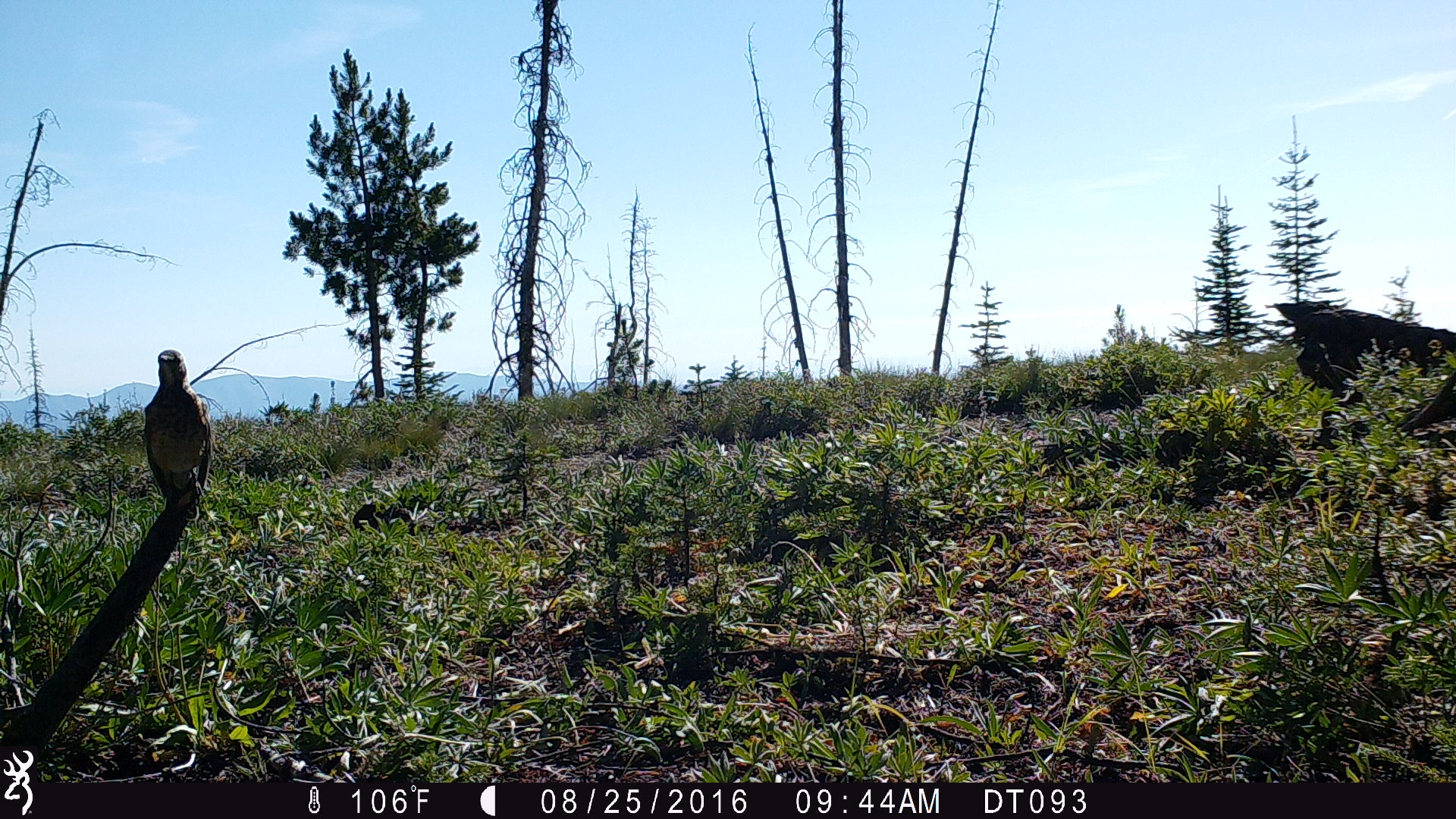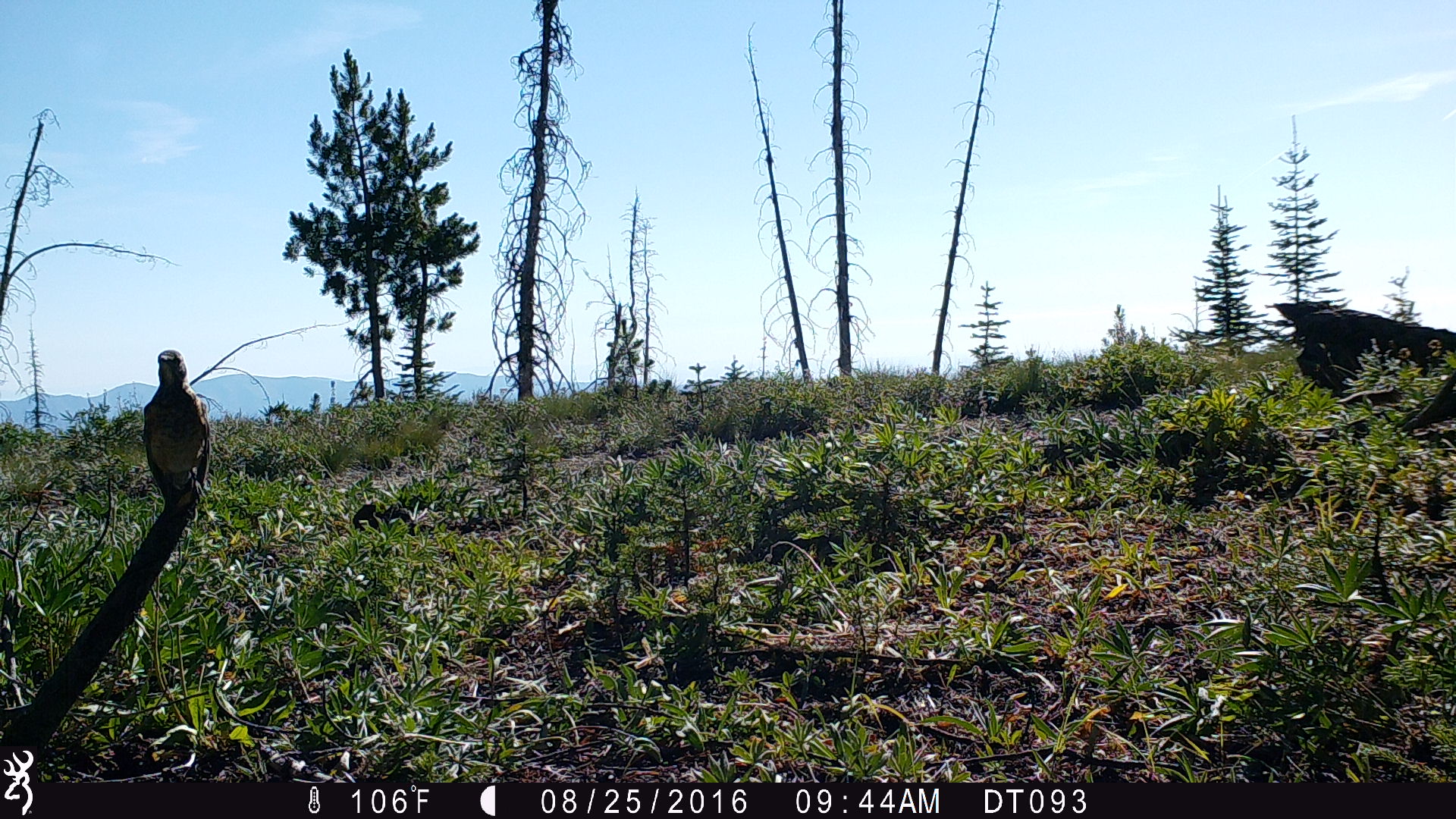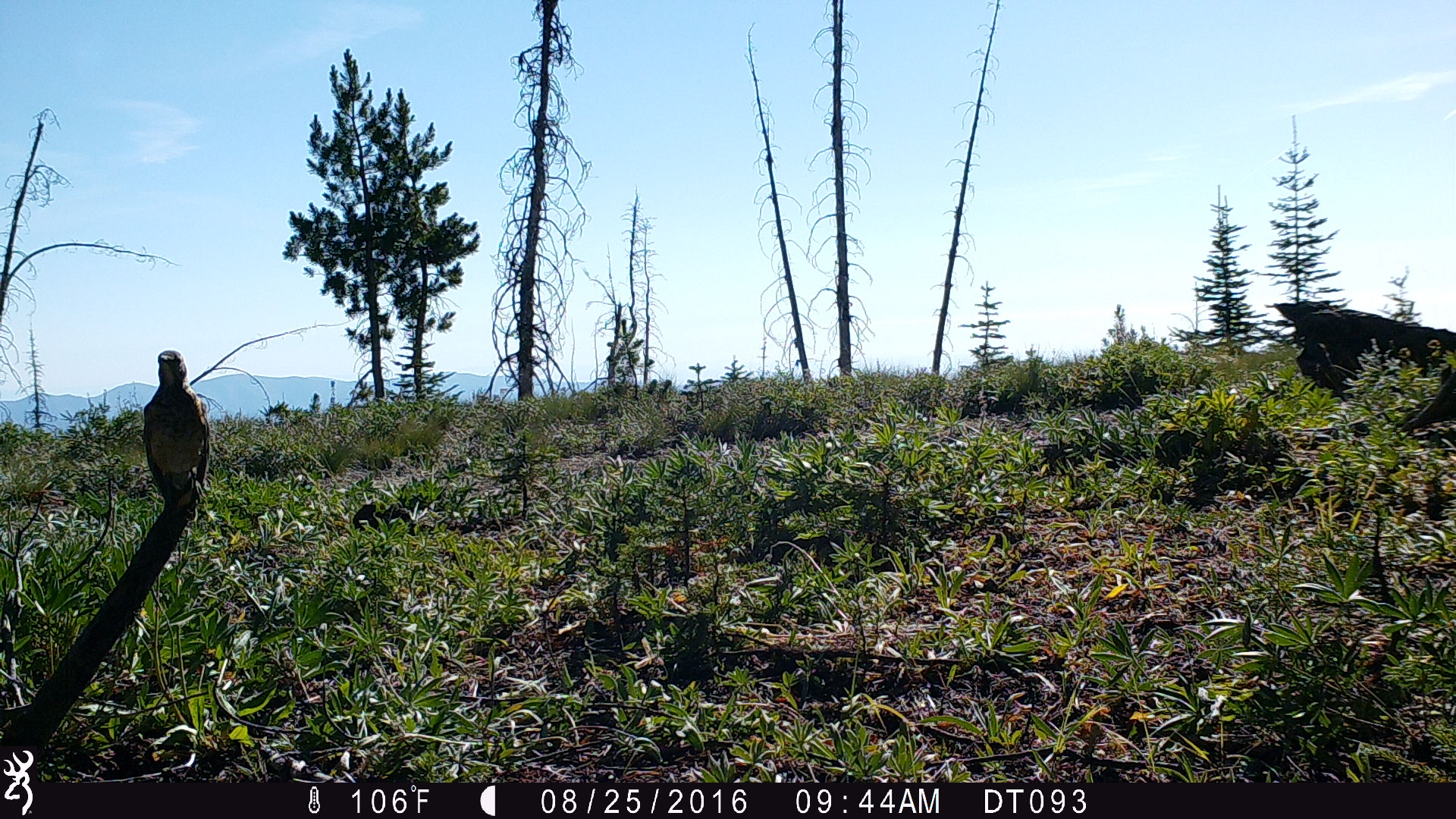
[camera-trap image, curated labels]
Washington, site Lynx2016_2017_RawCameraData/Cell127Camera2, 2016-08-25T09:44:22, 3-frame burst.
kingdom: Animalia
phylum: Chordata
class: Aves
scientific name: Aves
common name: birds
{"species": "Aves (birds)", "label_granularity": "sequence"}